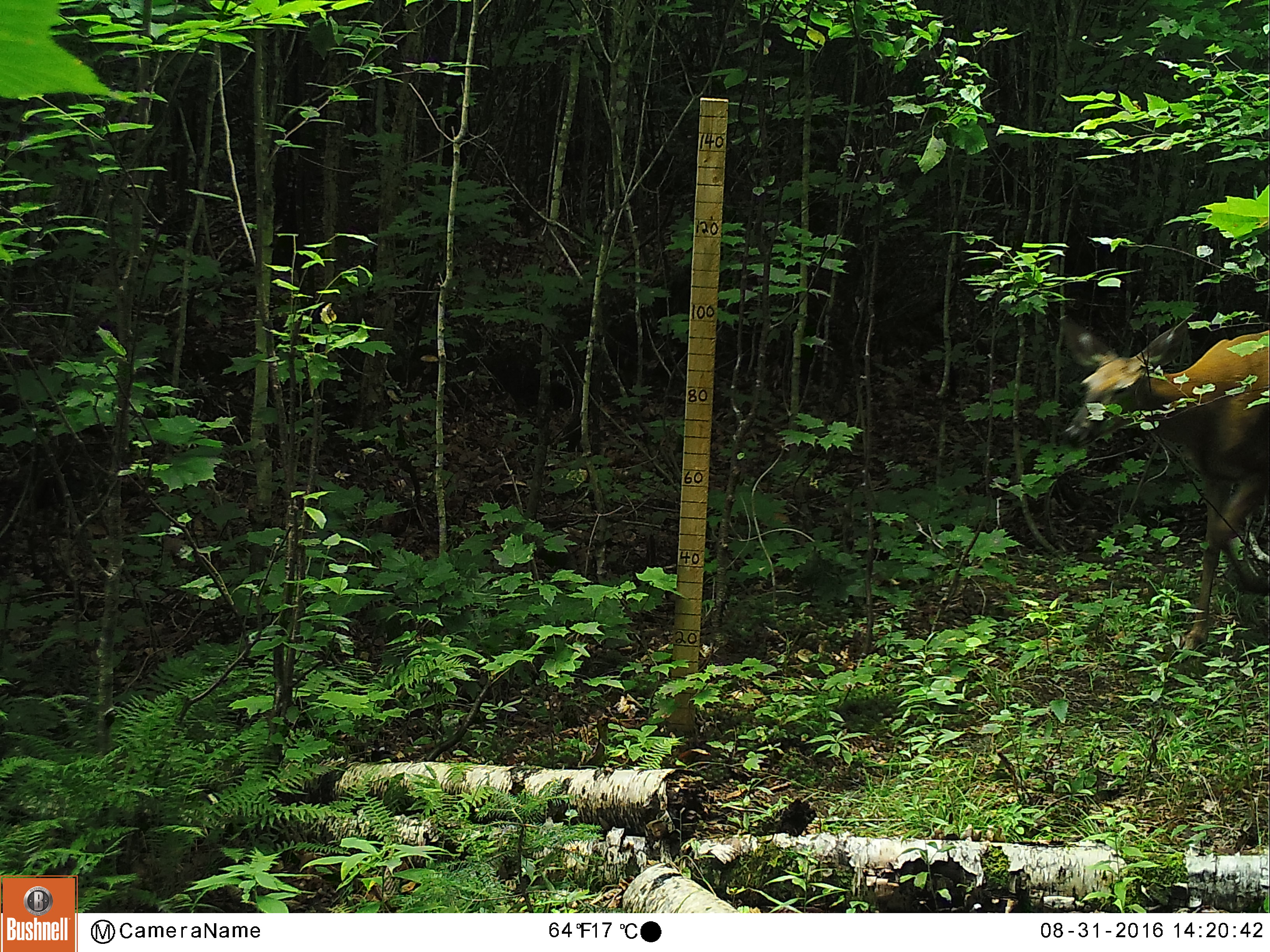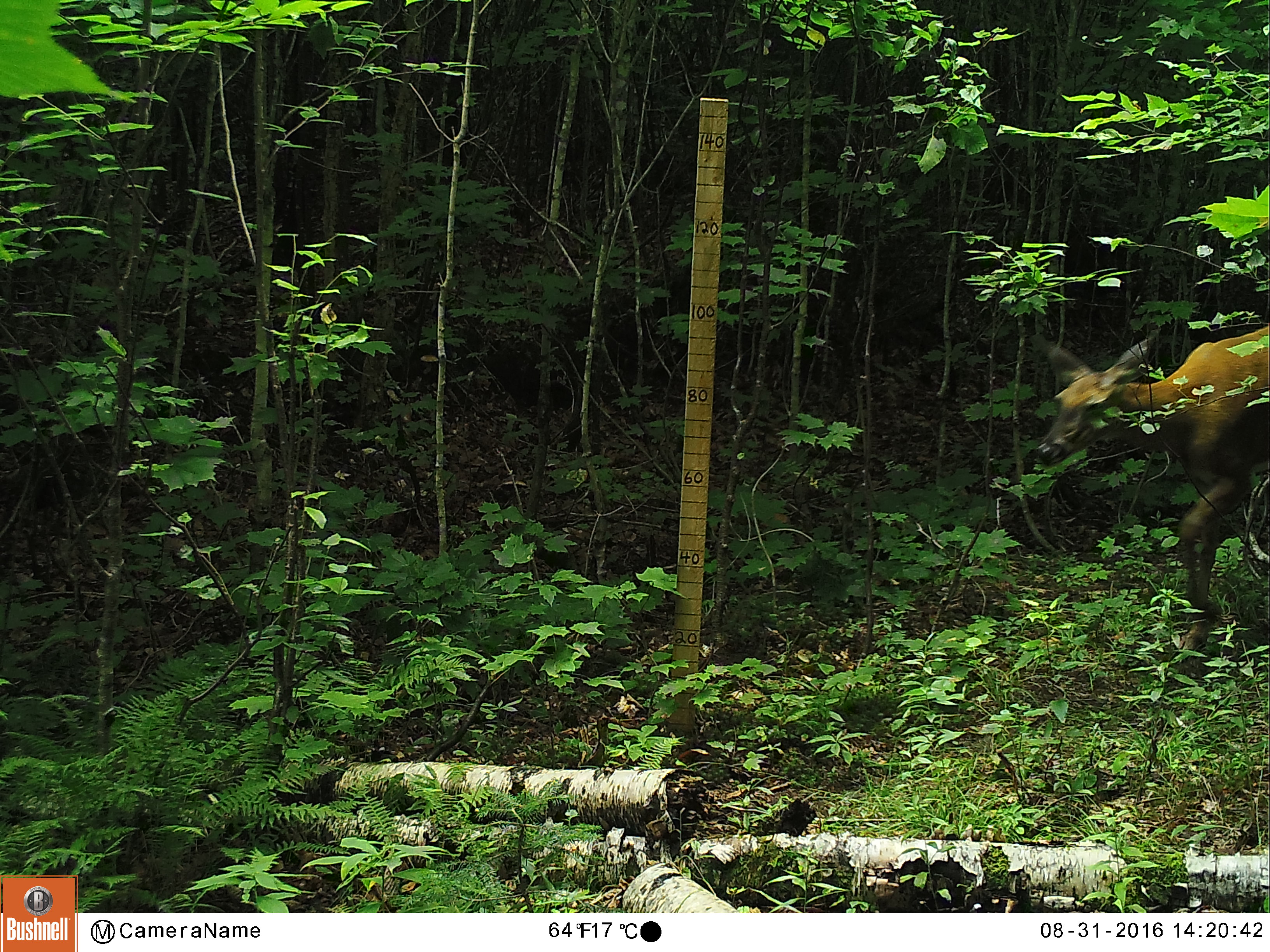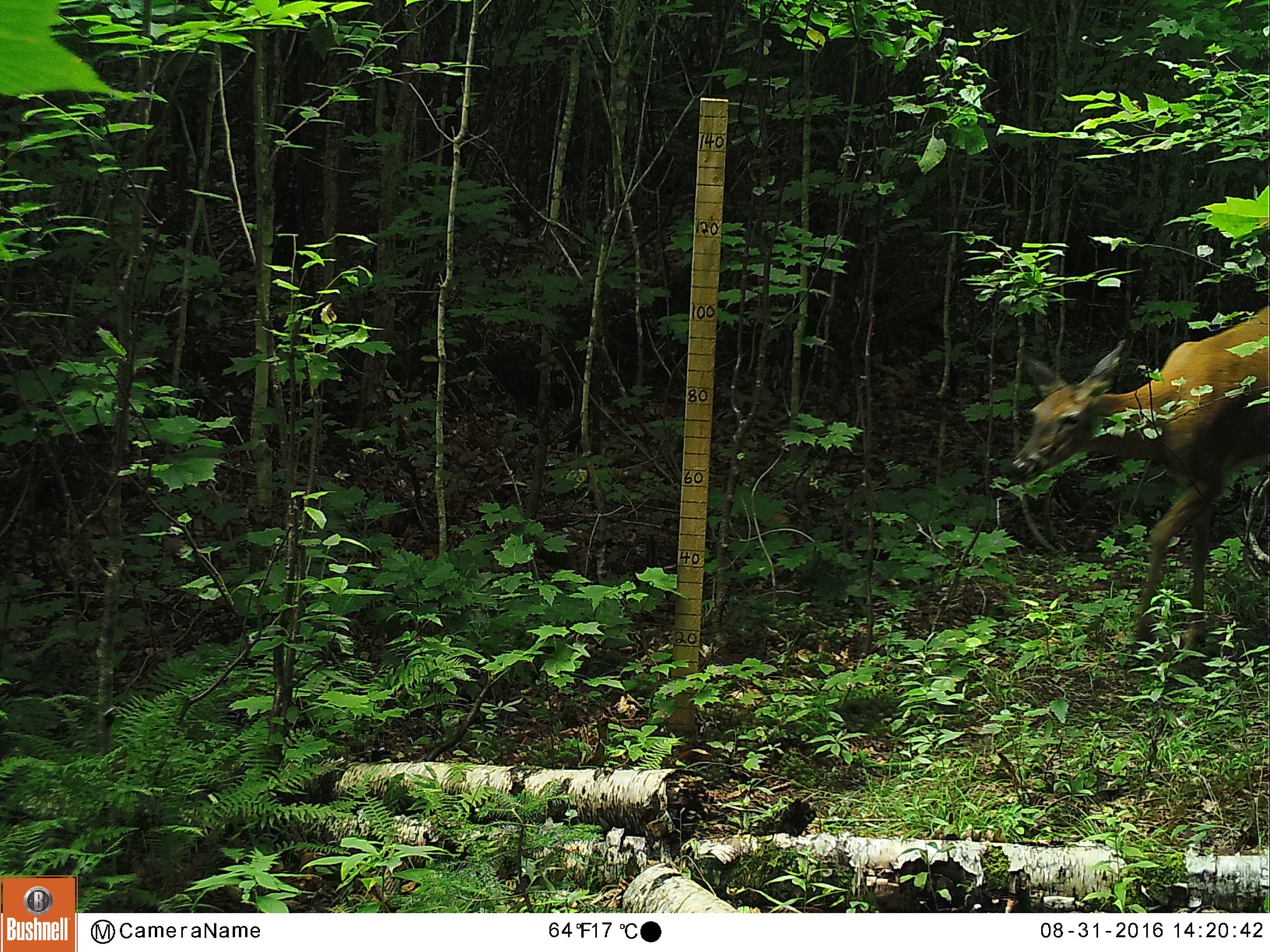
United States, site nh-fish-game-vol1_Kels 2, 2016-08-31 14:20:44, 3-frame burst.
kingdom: Animalia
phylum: Chordata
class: Mammalia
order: Artiodactyla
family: Cervidae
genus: Odocoileus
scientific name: Odocoileus virginianus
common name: white-tailed deer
White-tailed deer (Odocoileus virginianus).